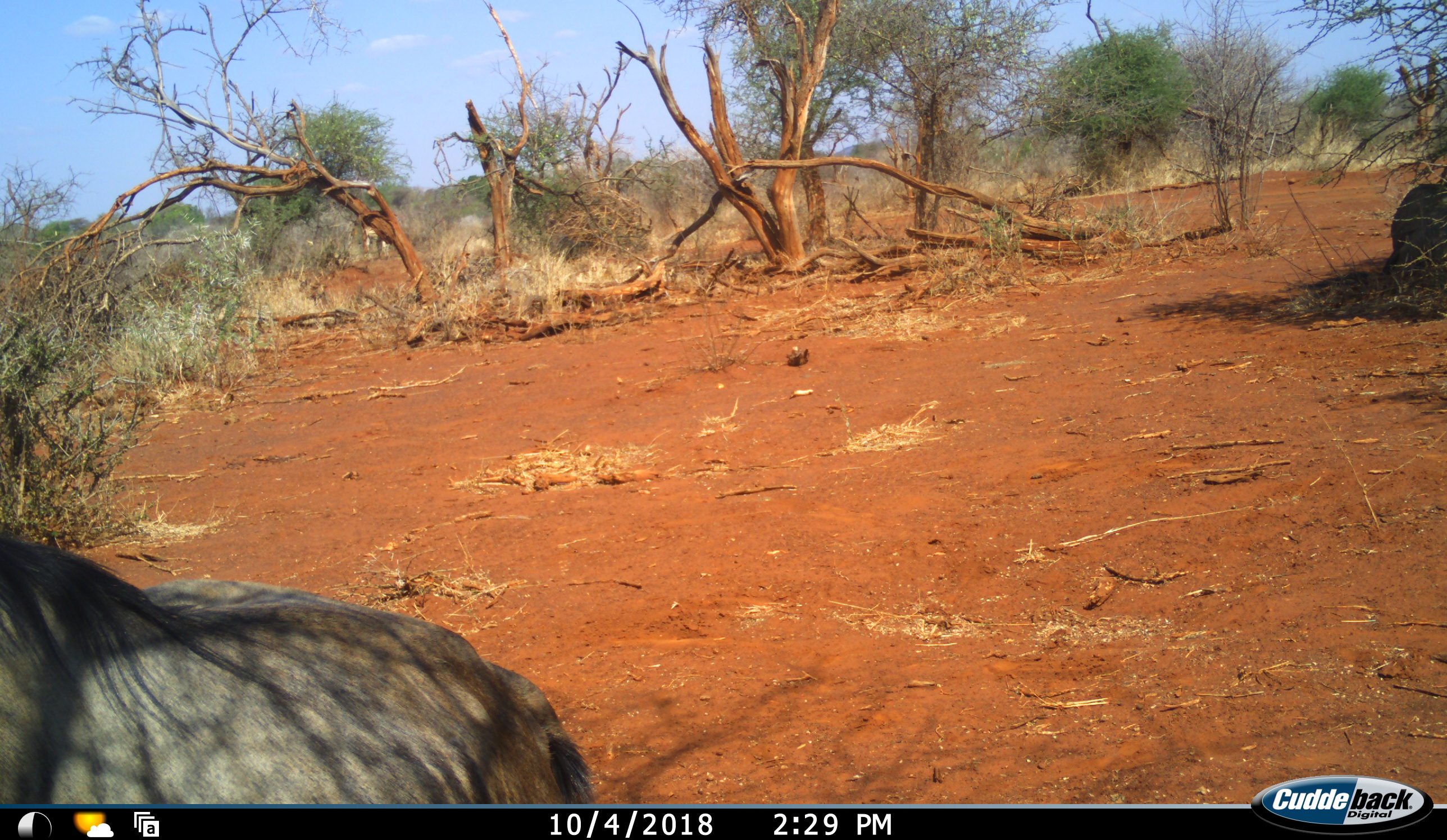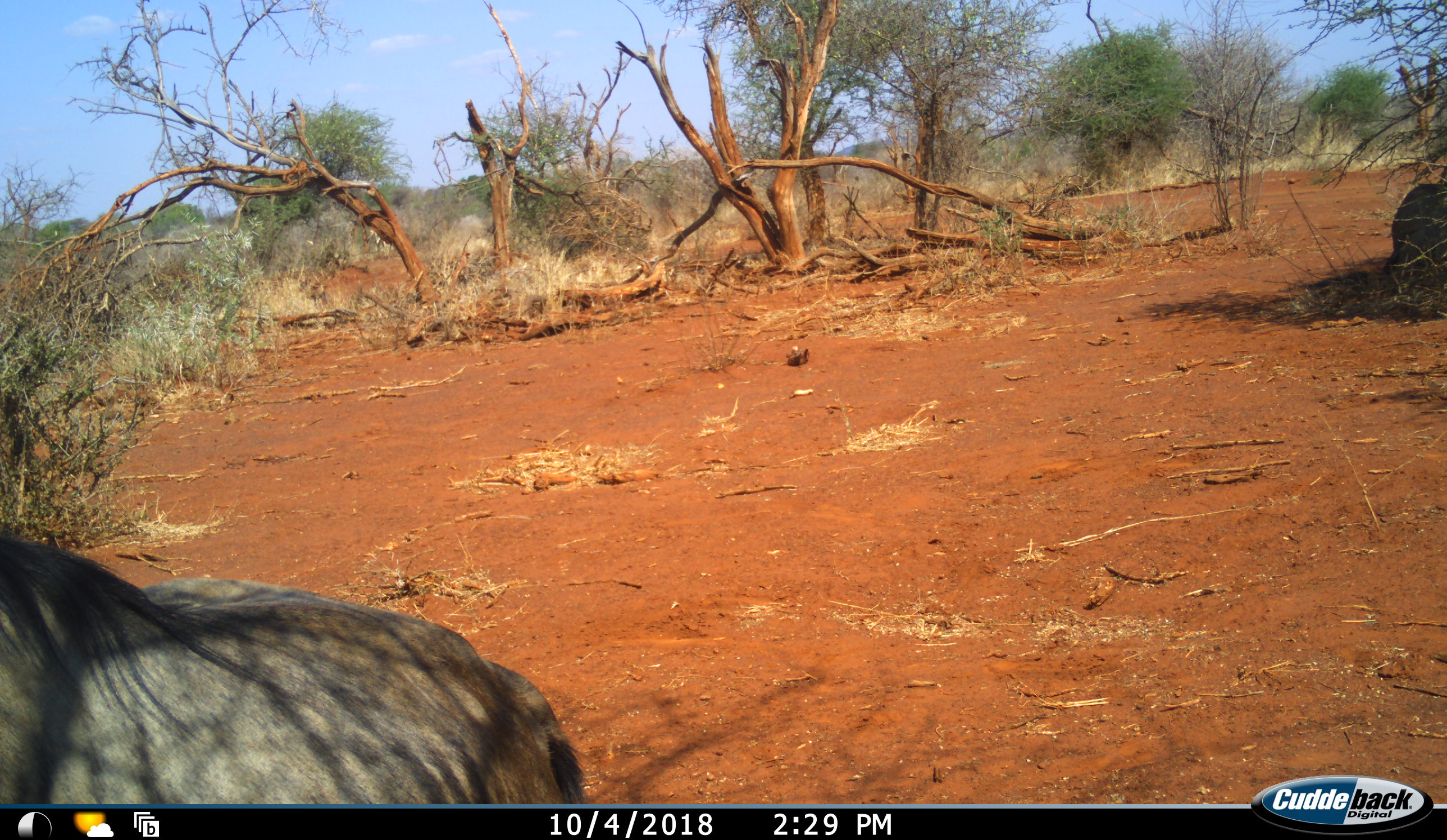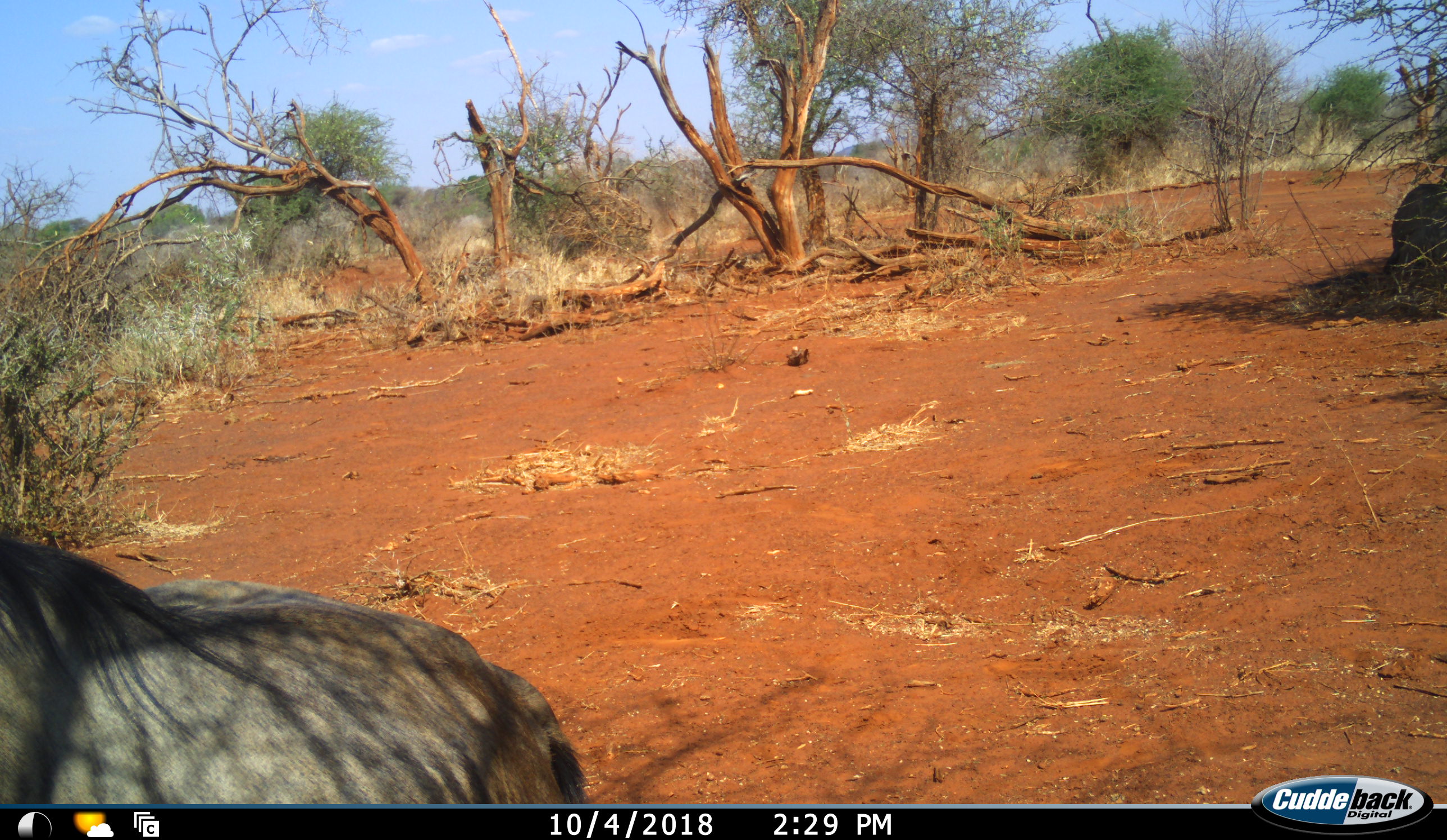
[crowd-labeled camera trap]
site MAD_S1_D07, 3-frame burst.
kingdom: Animalia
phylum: Chordata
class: Mammalia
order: Artiodactyla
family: Bovidae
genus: Connochaetes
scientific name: Connochaetes taurinus taurinus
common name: blue wildebeest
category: wildebeestblue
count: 1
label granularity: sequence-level